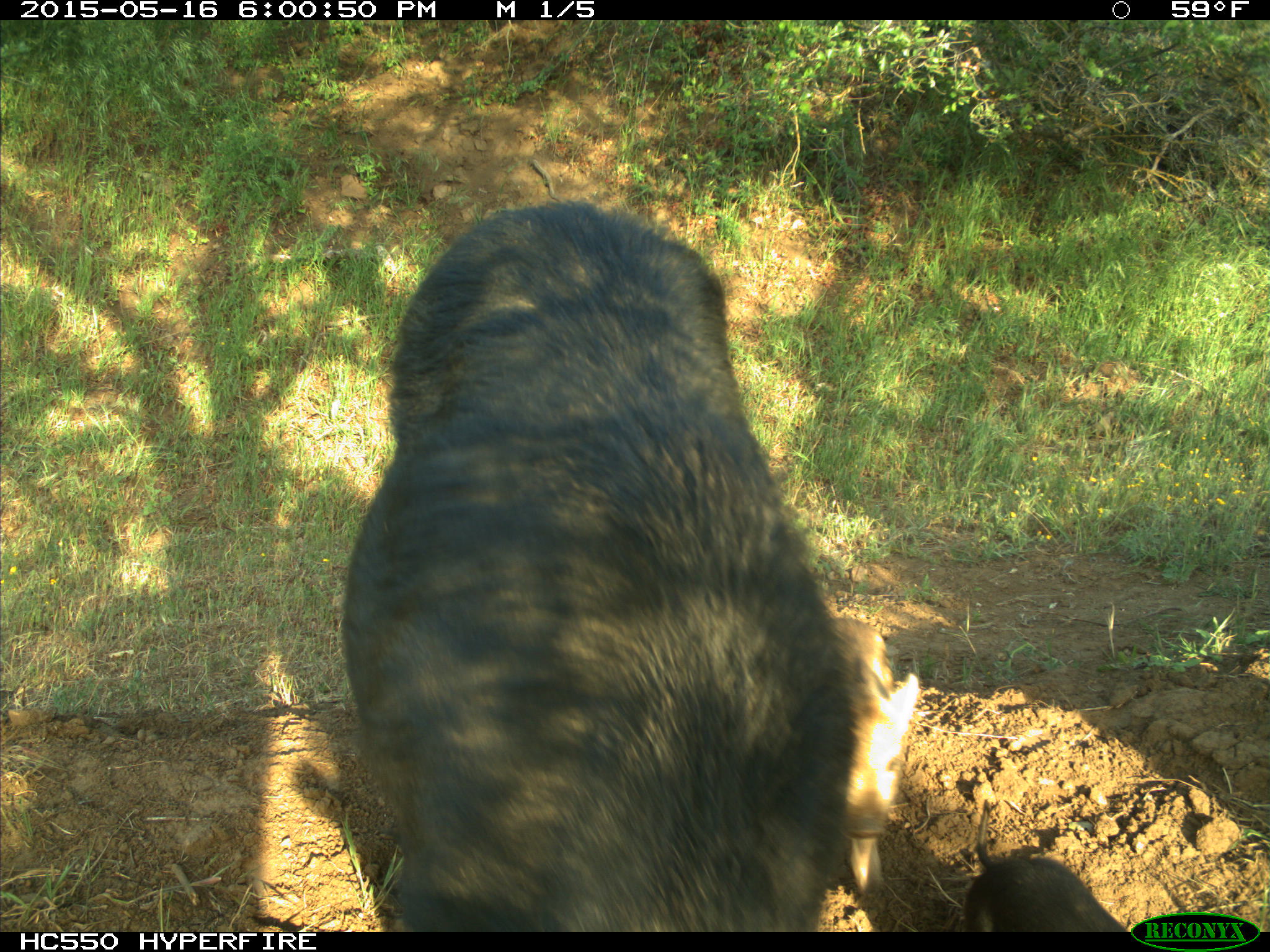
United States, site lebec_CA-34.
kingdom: Animalia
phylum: Chordata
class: Mammalia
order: Artiodactyla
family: Suidae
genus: Sus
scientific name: Sus scrofa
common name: wild boar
Sus scrofa (wild boar).